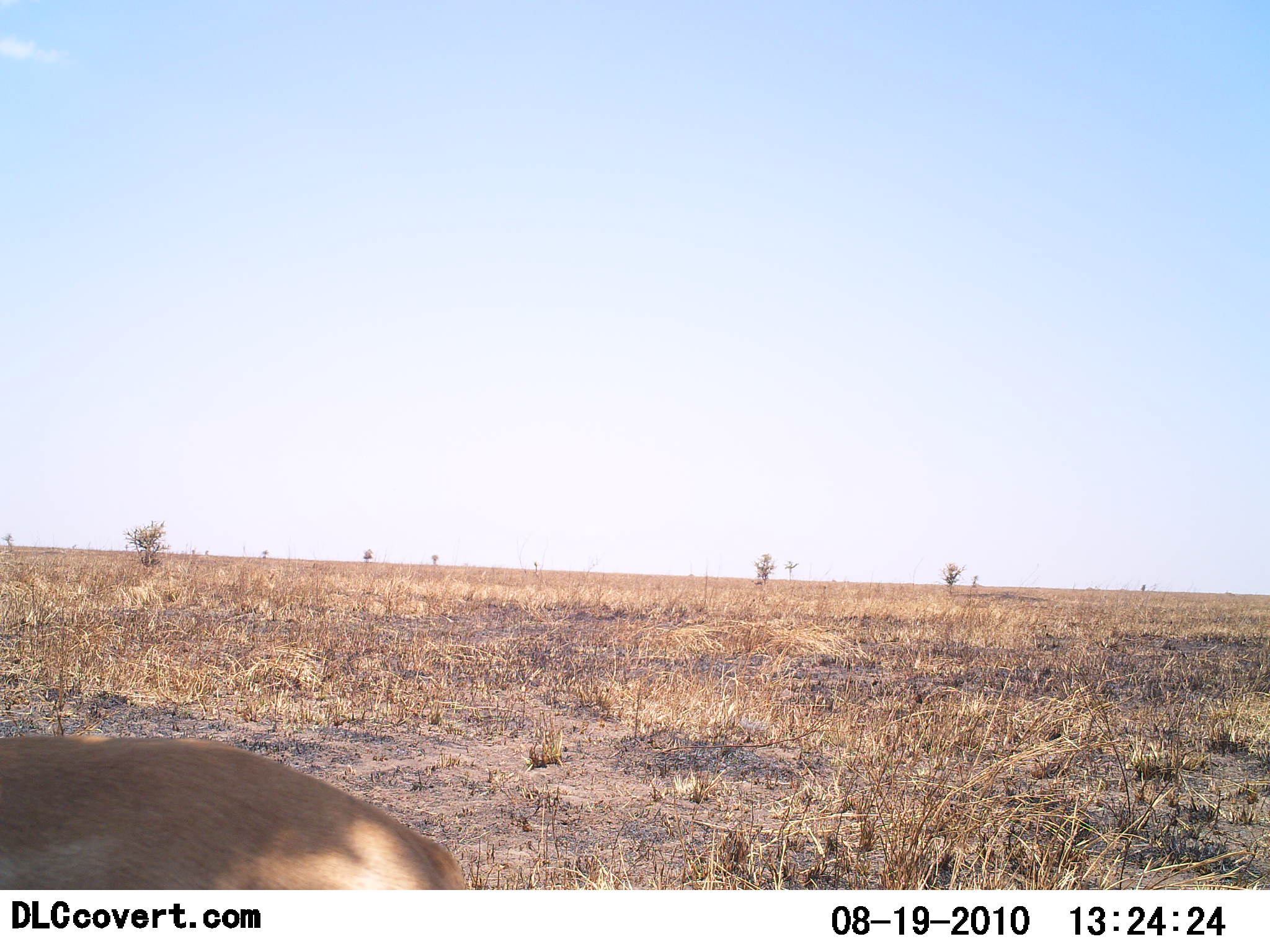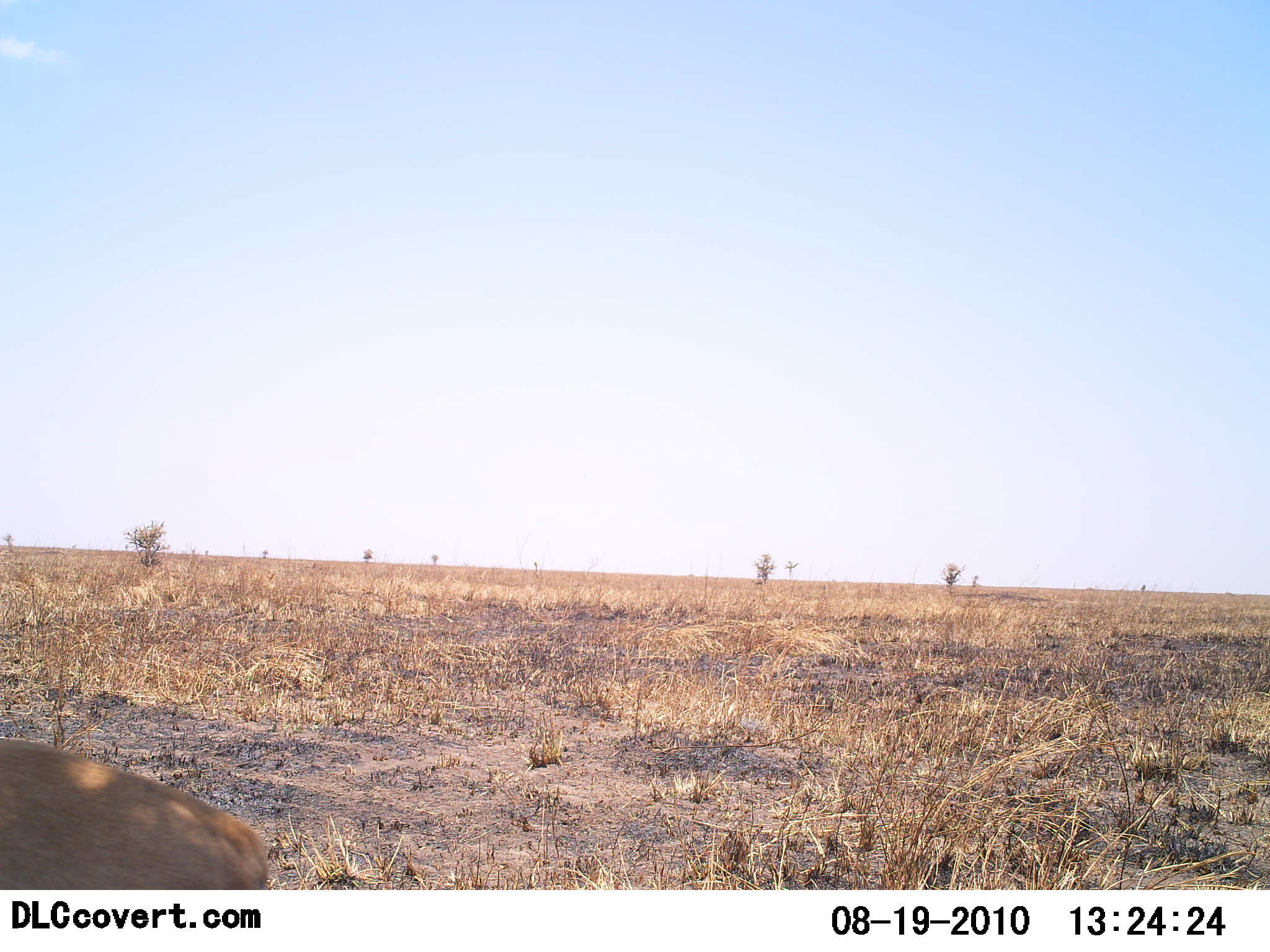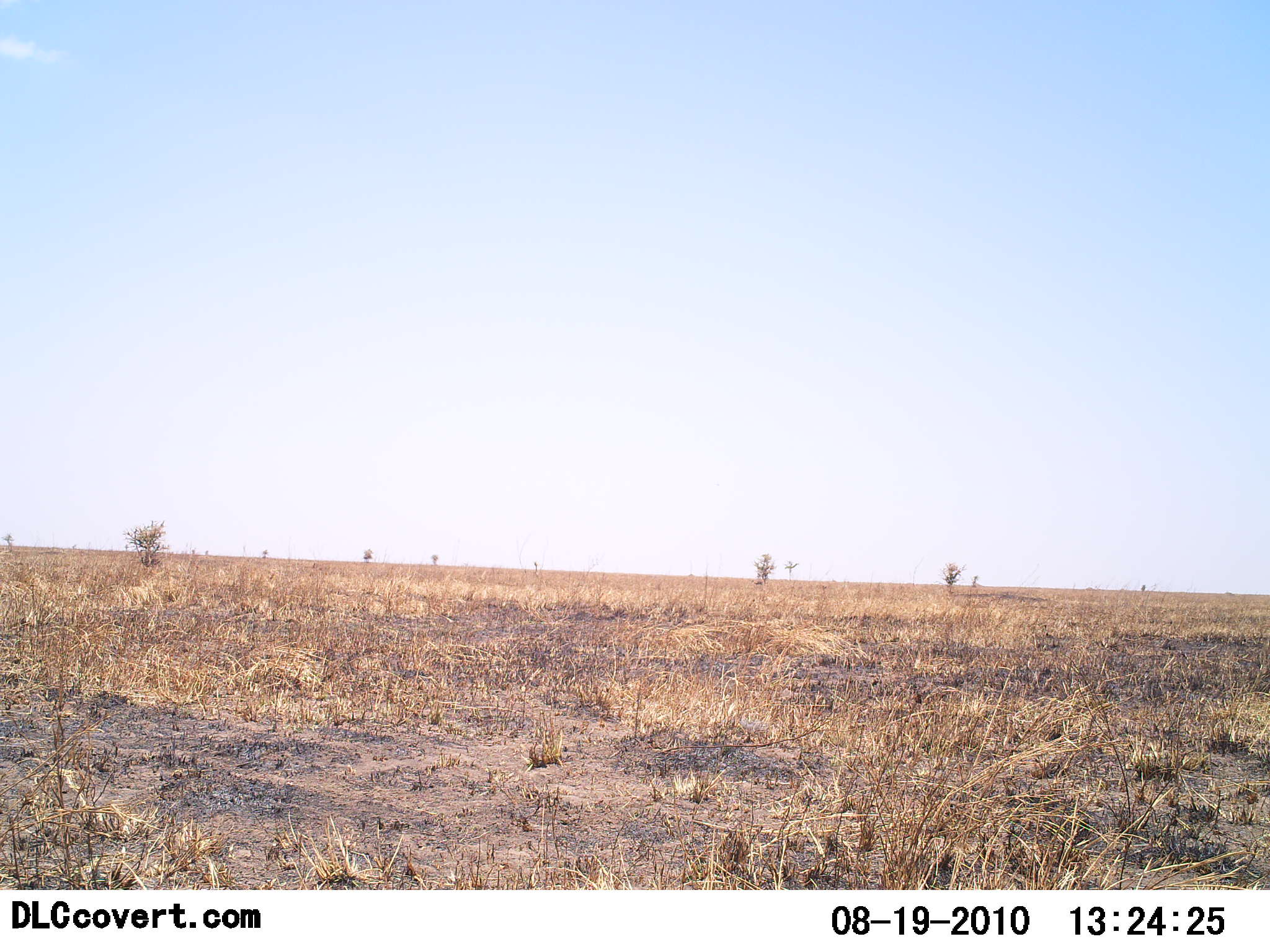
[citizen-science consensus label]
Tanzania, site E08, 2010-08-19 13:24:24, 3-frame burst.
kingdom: Animalia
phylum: Chordata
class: Mammalia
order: Artiodactyla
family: Bovidae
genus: Eudorcas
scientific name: Eudorcas thomsonii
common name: thomson's gazelle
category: gazellethomsons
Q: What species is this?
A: Gazellethomsons (thomson's gazelle) (Eudorcas thomsonii).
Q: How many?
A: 1.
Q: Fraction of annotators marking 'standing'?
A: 0%.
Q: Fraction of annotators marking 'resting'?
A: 0%.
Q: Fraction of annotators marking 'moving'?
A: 100%.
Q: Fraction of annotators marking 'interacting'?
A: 0%.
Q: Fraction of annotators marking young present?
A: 0%.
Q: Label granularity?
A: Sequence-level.